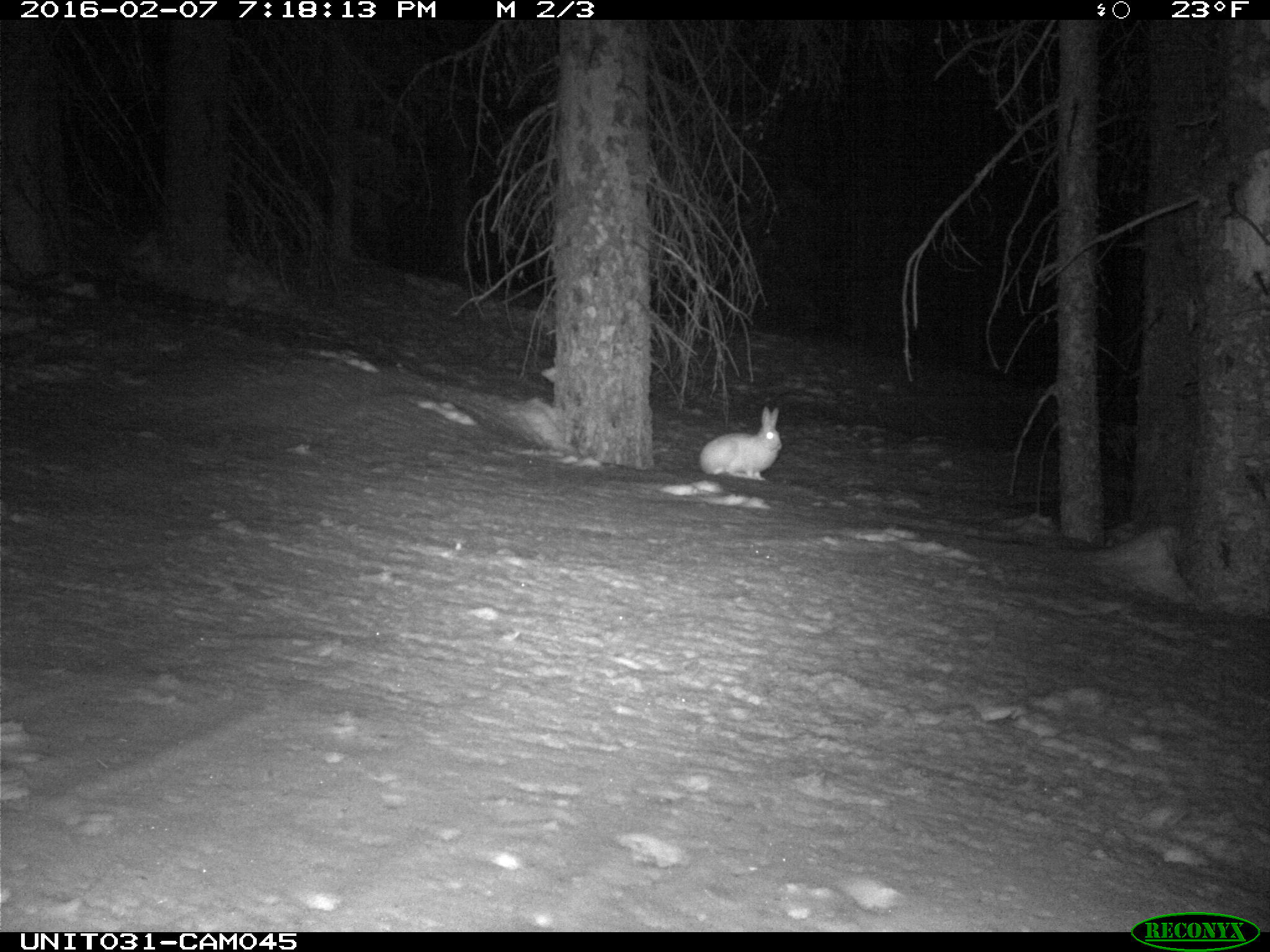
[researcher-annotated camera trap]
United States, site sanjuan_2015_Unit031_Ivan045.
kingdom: Animalia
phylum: Chordata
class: Mammalia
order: Lagomorpha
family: Leporidae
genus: Lepus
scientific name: Lepus americanus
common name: snowshoe hare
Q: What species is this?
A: Lepus americanus (snowshoe hare).